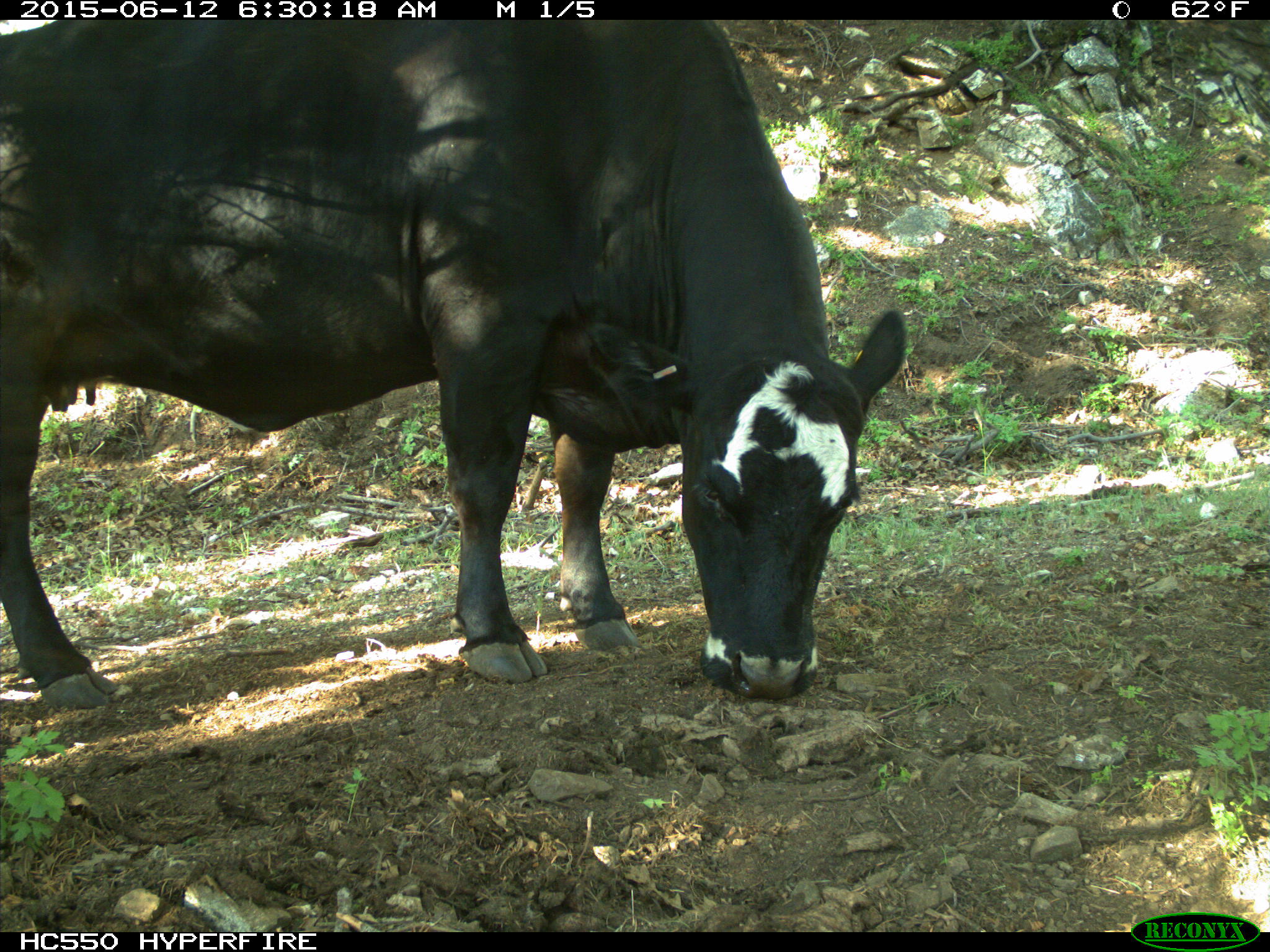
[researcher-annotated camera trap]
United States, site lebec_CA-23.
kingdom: Animalia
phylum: Chordata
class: Mammalia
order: Artiodactyla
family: Bovidae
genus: Bos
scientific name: Bos taurus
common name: domestic cow